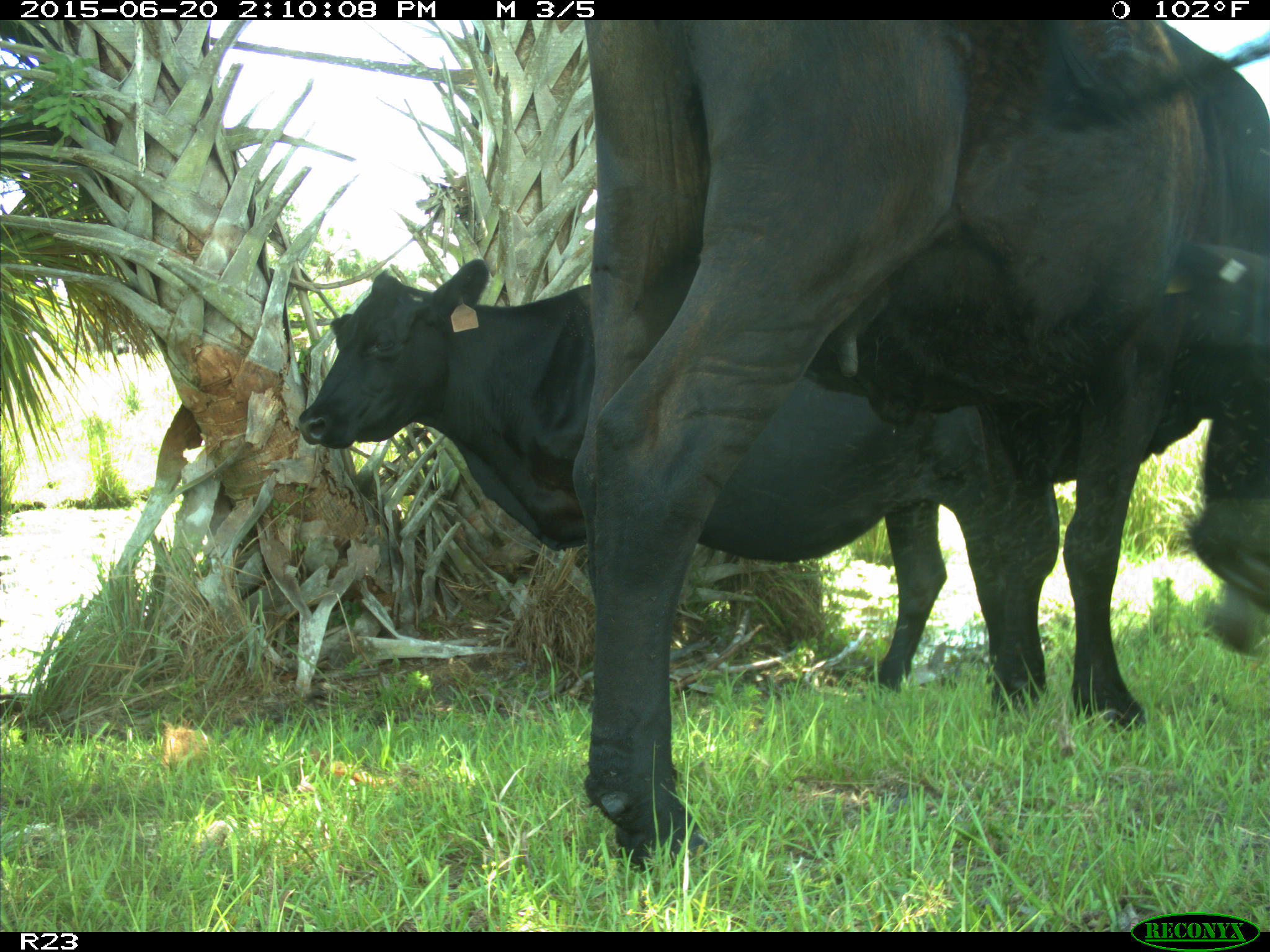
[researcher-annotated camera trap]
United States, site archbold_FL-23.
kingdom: Animalia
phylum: Chordata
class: Mammalia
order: Artiodactyla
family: Bovidae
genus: Bos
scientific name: Bos taurus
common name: domestic cow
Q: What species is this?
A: Bos taurus (domestic cow).